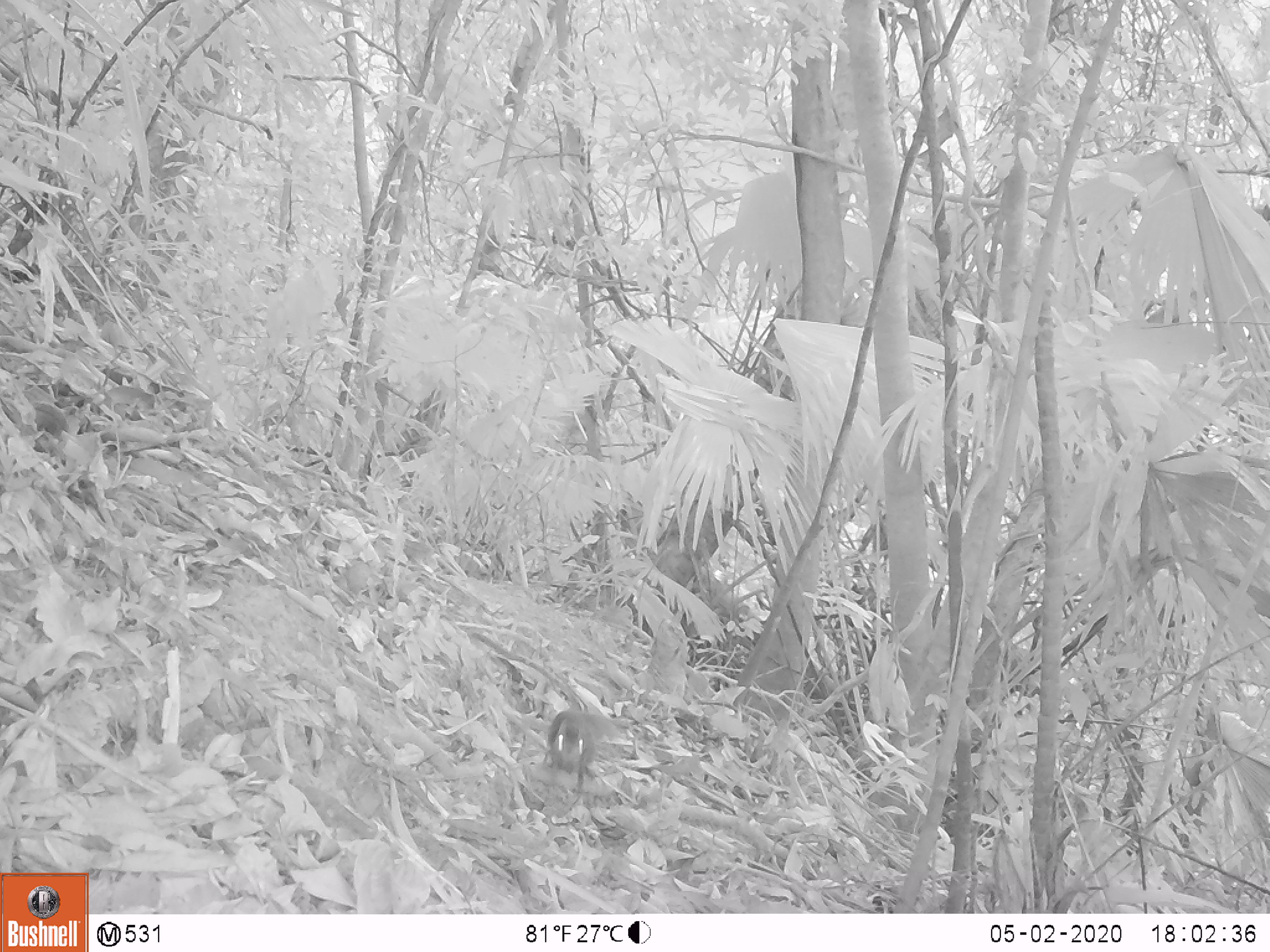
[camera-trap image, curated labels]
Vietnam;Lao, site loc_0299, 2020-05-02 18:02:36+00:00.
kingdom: Animalia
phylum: Chordata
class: Mammalia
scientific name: Mammalia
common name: mammal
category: unidentified small mammal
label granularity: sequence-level